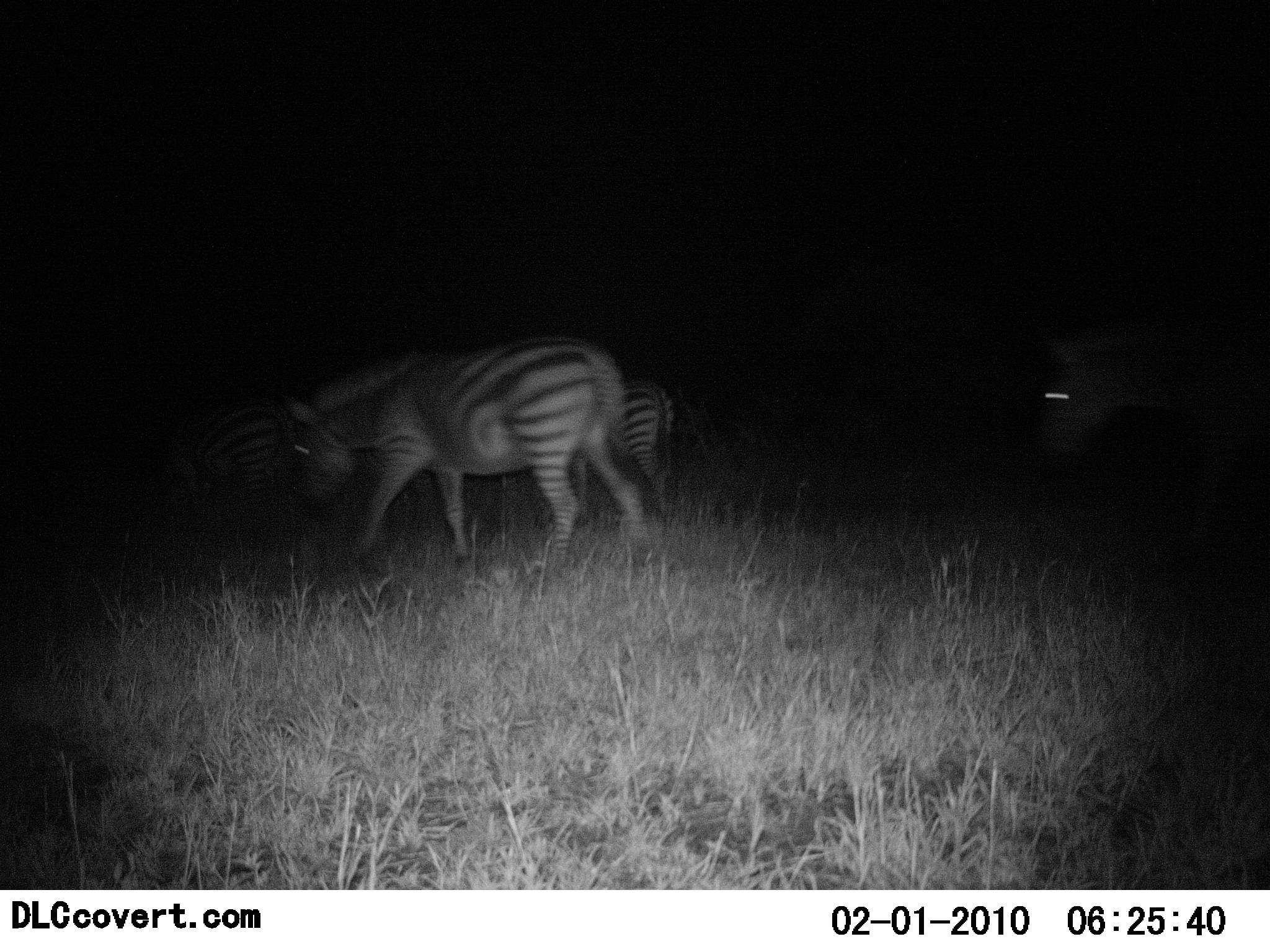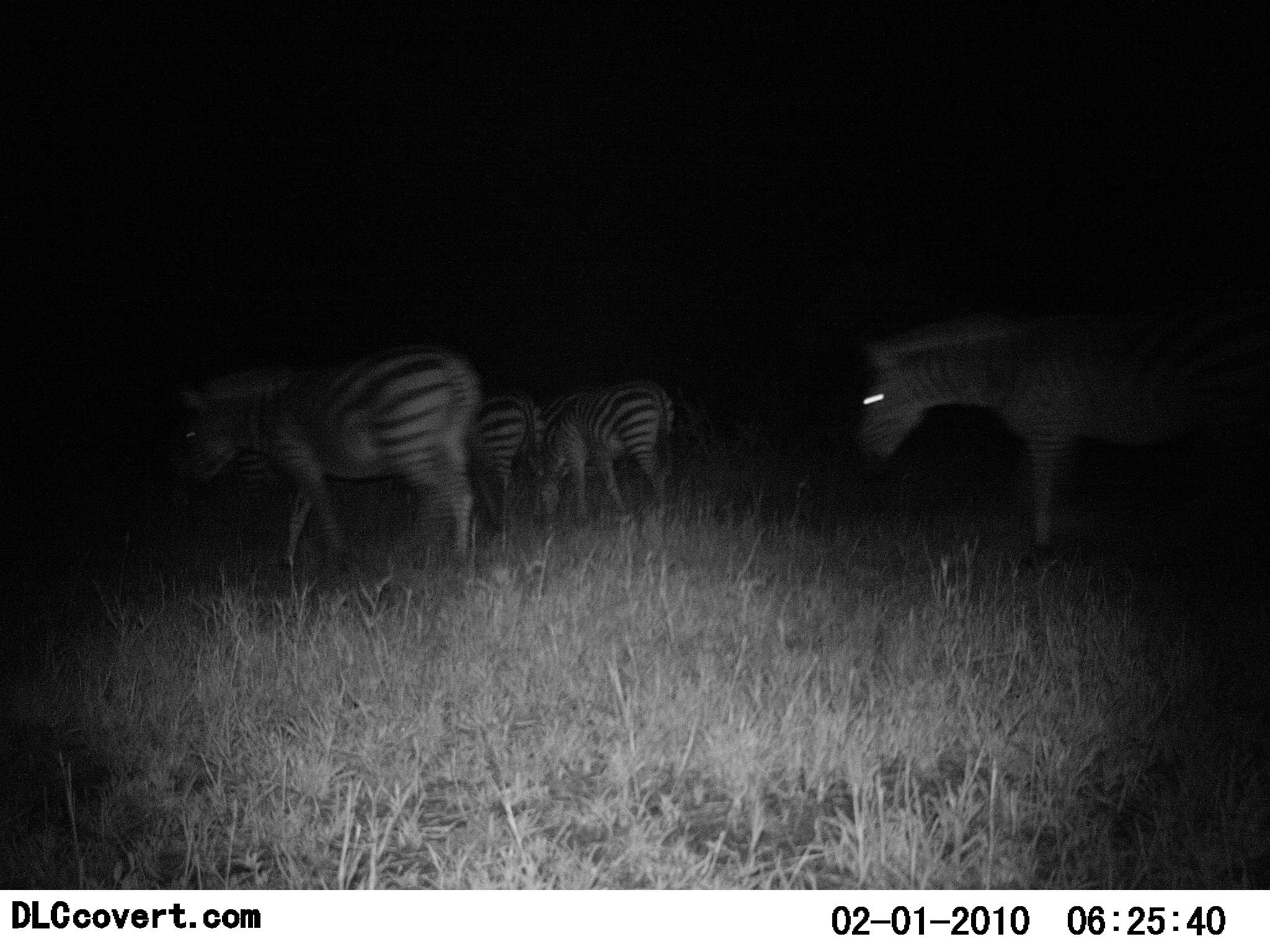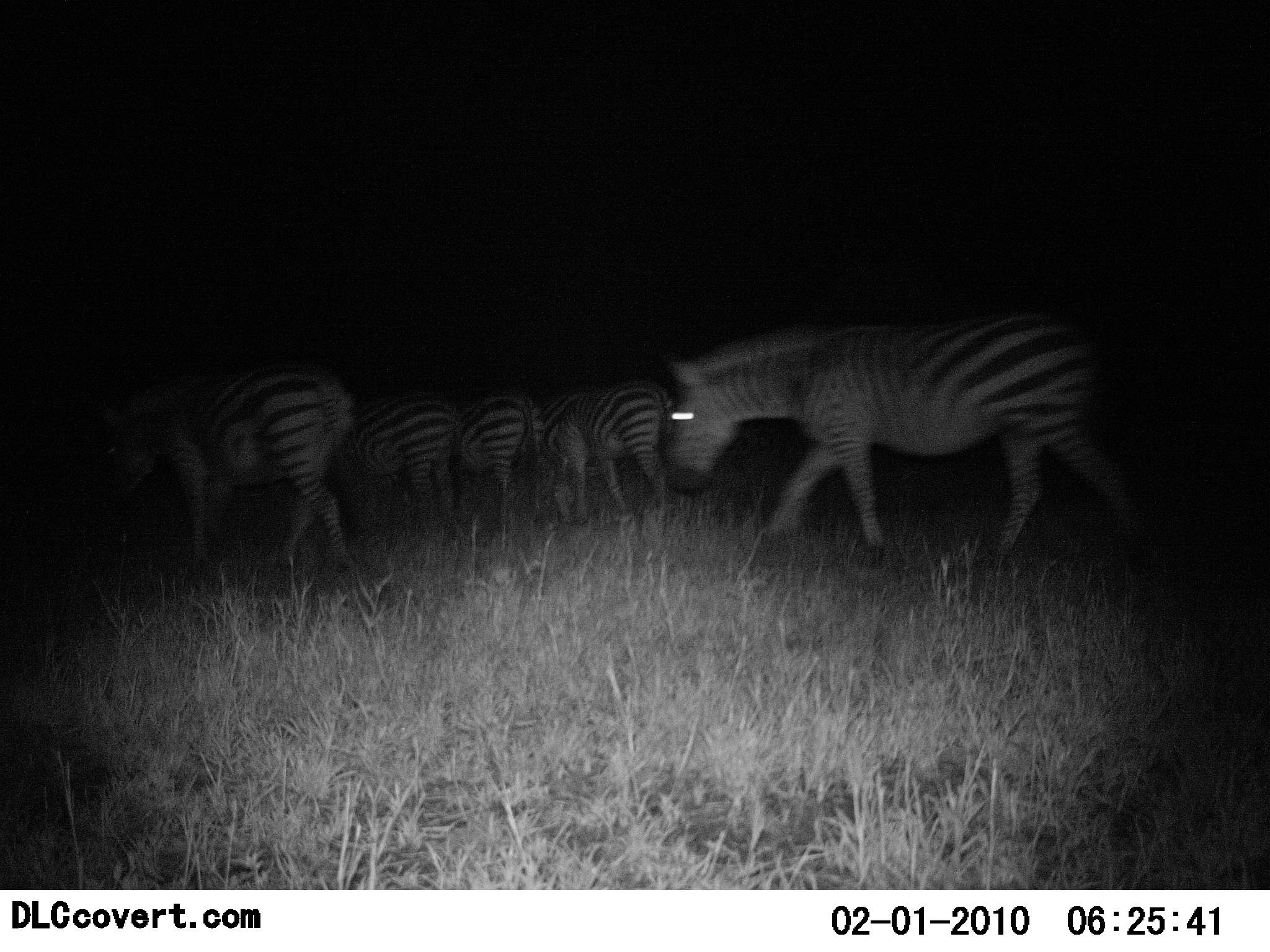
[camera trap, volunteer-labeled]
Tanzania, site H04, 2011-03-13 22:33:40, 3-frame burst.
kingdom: Animalia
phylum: Chordata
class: Mammalia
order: Perissodactyla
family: Equidae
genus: Equus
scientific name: Equus quagga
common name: plains zebra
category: zebra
Zebra (plains zebra) (Equus quagga), count 5. Behavior (volunteer vote fractions): standing 30%, resting 0%, moving 90%, interacting 0%. Young present (vote fraction): 0%. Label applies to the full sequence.